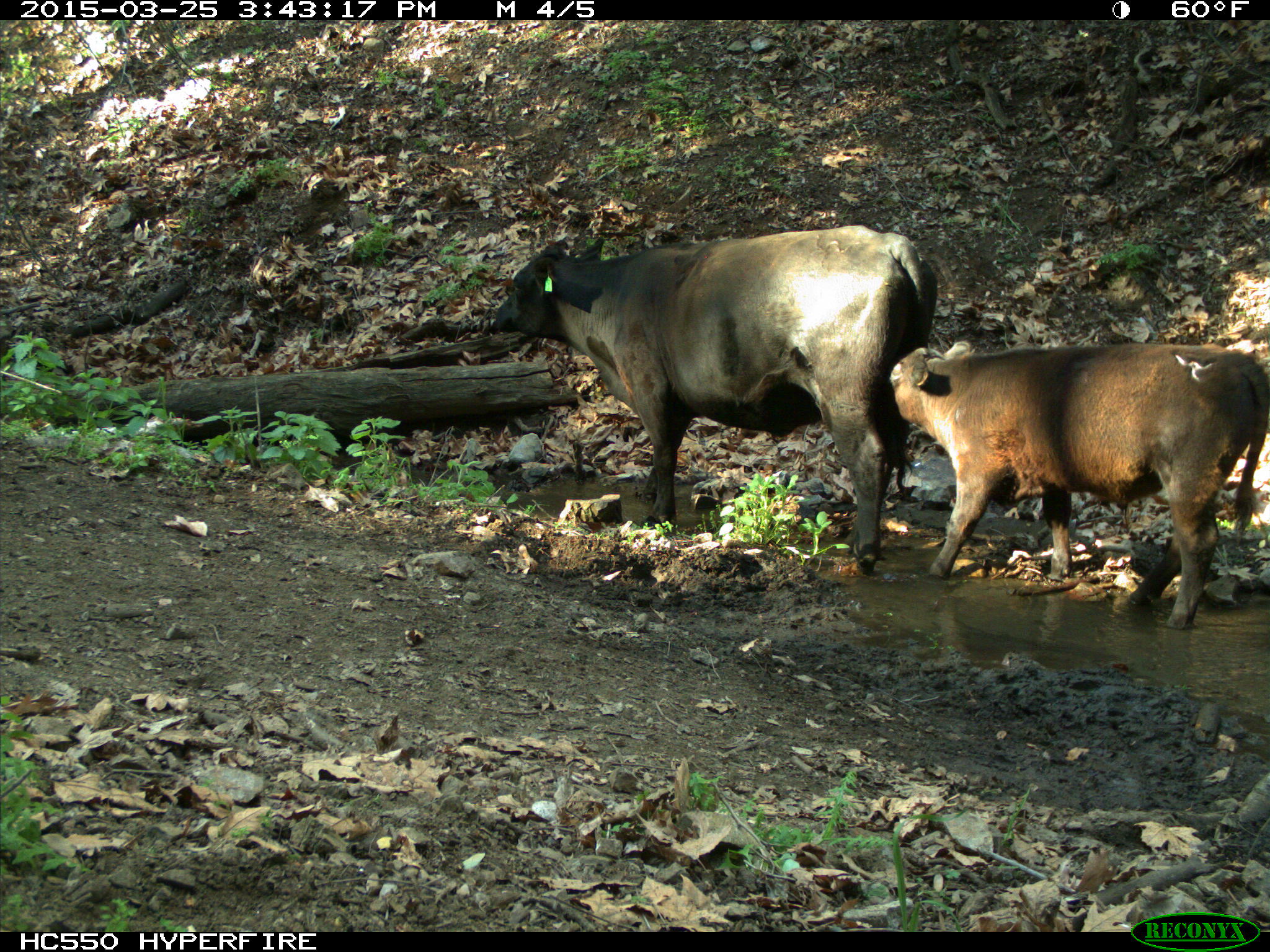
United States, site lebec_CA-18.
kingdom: Animalia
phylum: Chordata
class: Mammalia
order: Artiodactyla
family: Bovidae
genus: Bos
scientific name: Bos taurus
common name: domestic cow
Bos taurus (domestic cow).